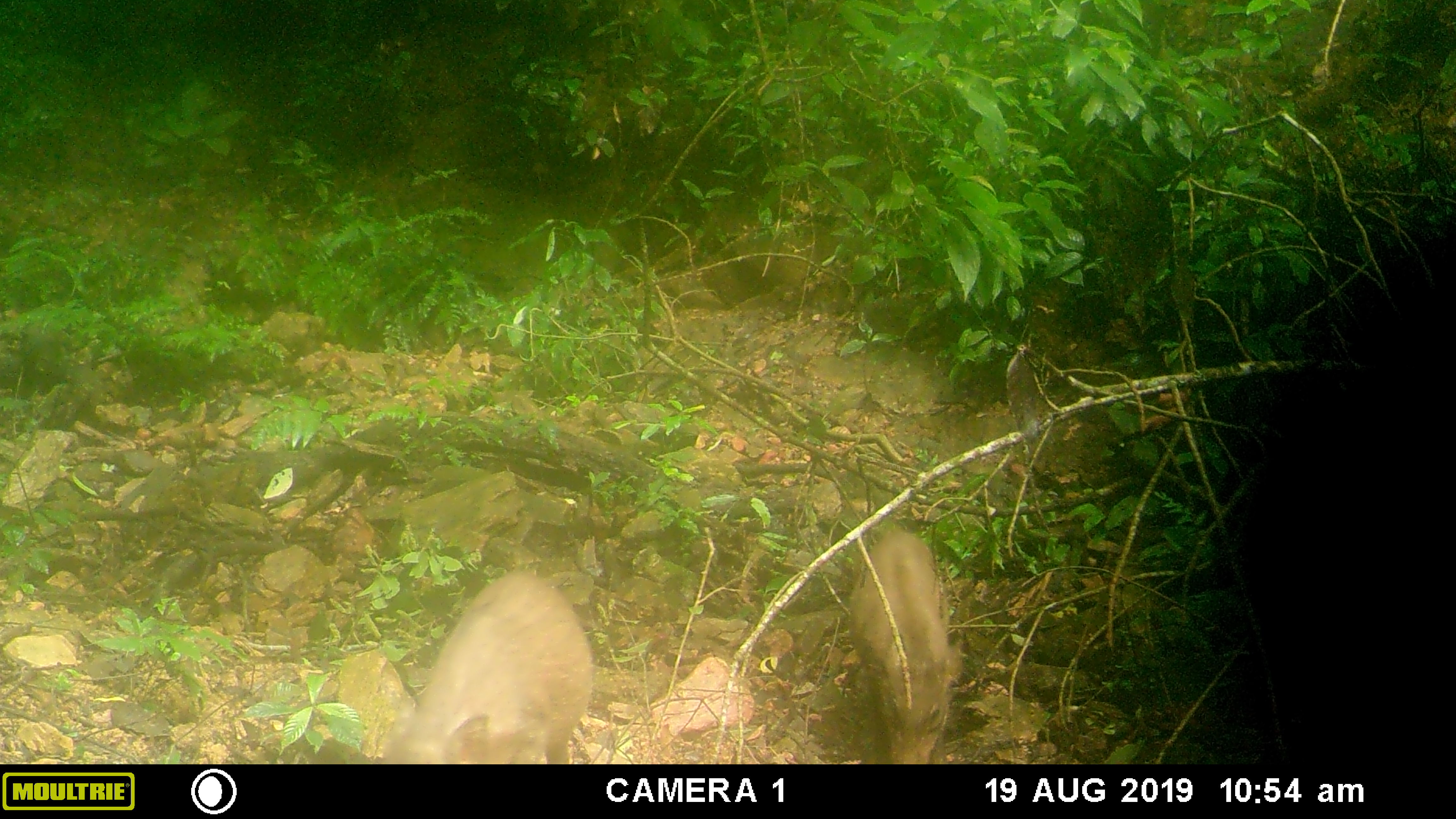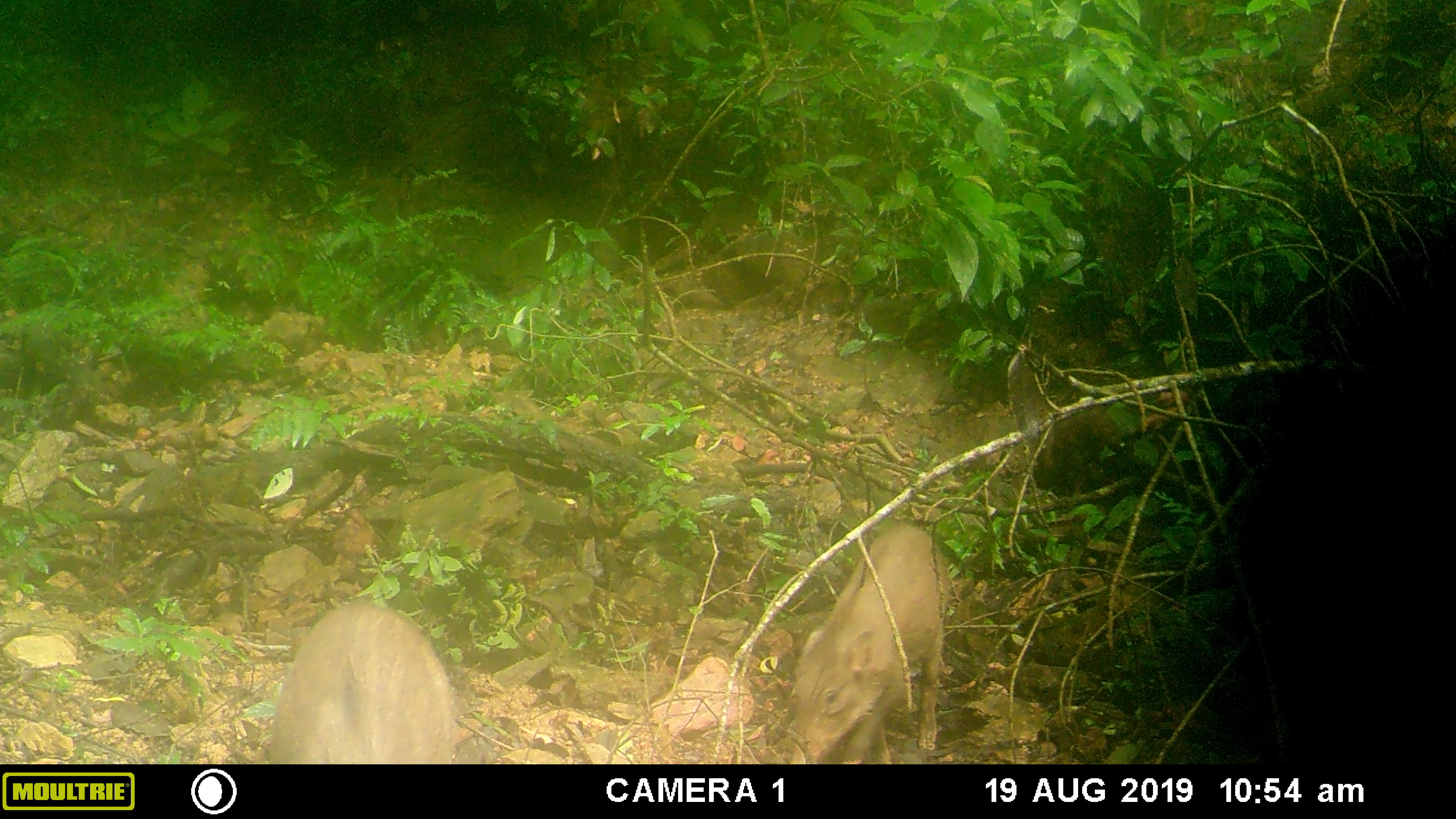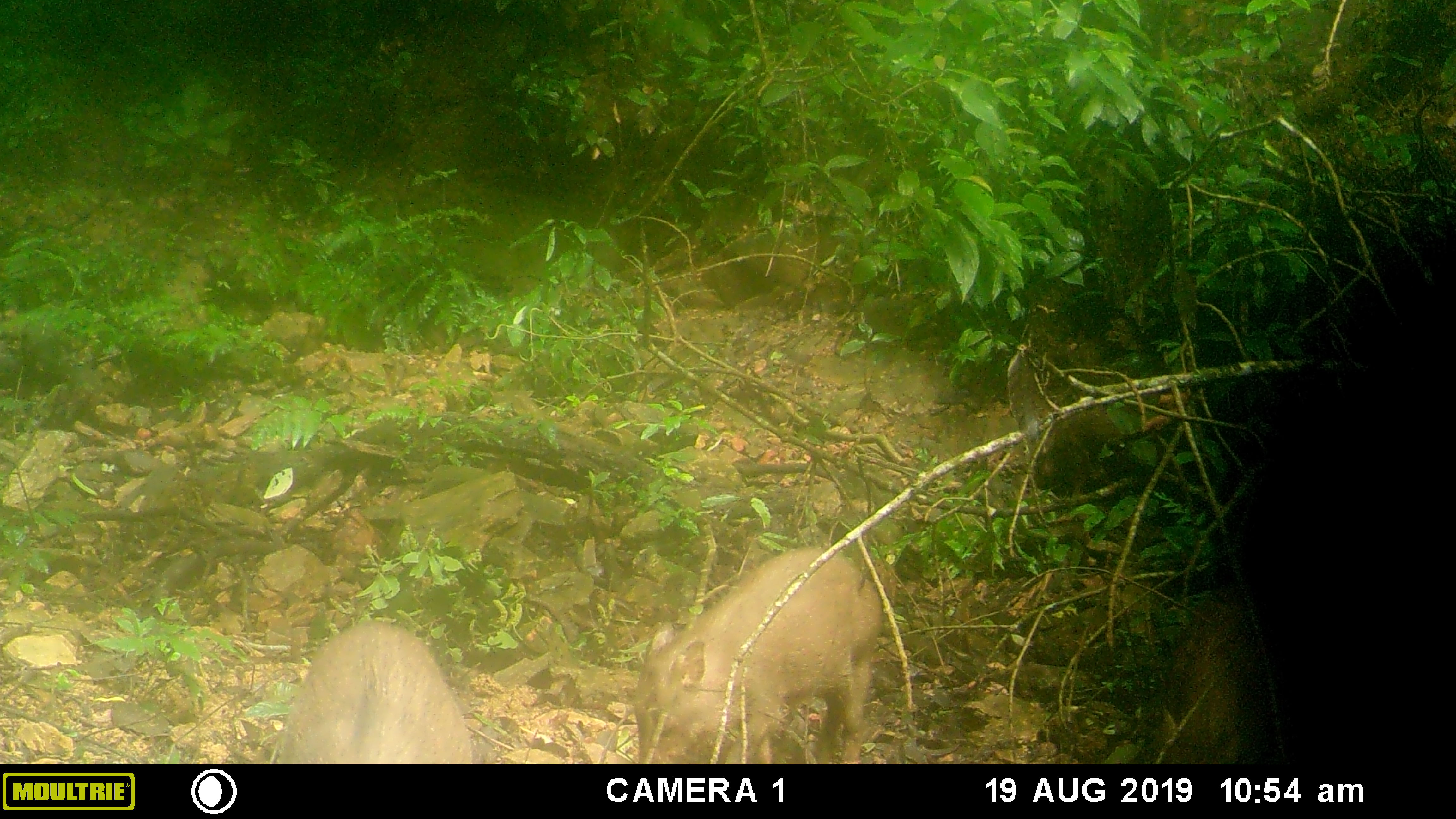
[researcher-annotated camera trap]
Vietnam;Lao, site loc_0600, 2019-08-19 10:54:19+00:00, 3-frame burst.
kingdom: Animalia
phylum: Chordata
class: Mammalia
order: Artiodactyla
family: Suidae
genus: Sus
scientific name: Sus scrofa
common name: eurasian wild pig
Eurasian wild pig (Sus scrofa). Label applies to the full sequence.